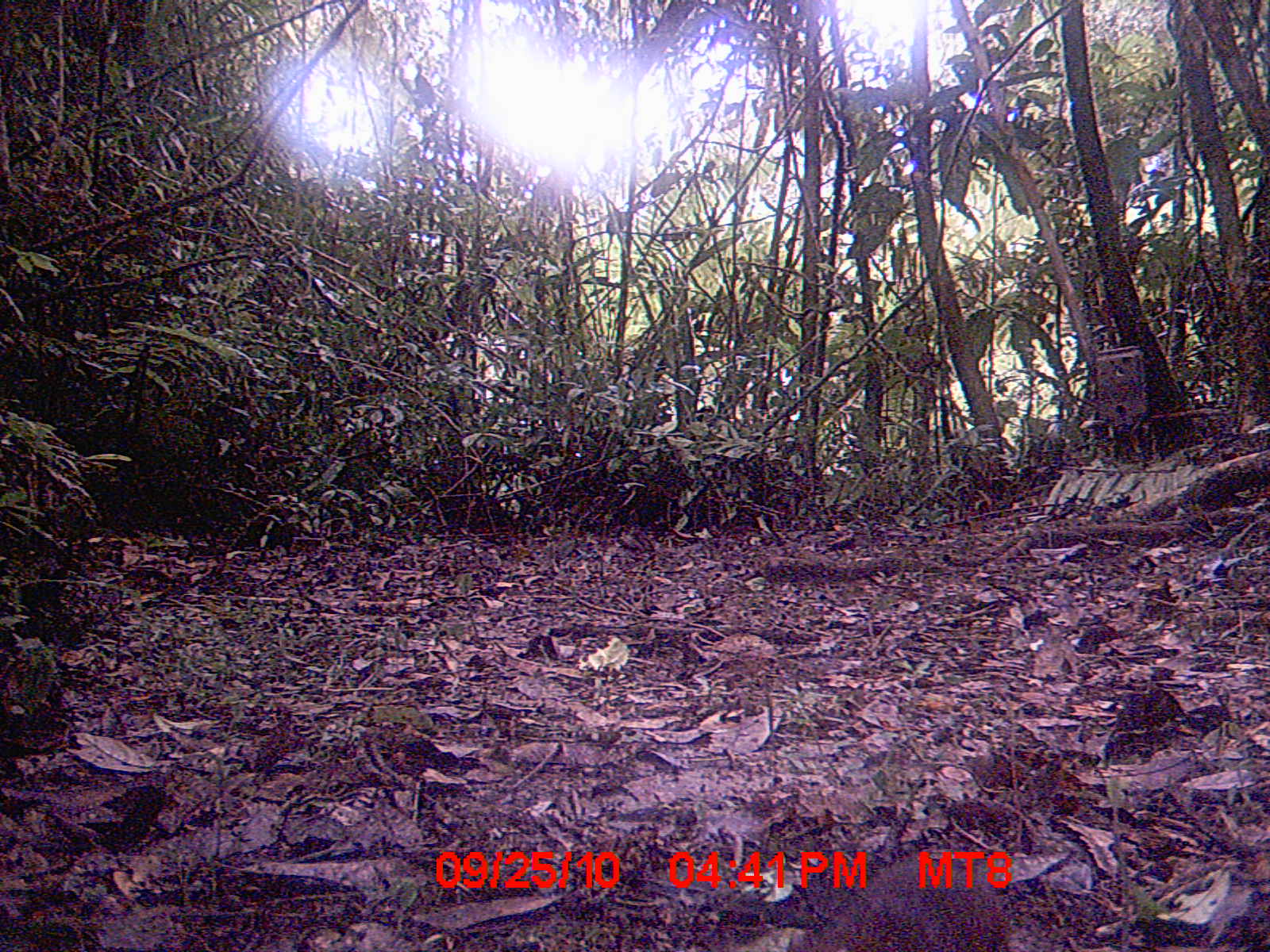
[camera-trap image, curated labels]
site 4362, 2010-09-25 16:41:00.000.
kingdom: Animalia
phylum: Chordata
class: Mammalia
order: Eulipotyphla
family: Soricidae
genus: Suncus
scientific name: Suncus murinus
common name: asian house shrew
Suncus murinus (asian house shrew), count 1.